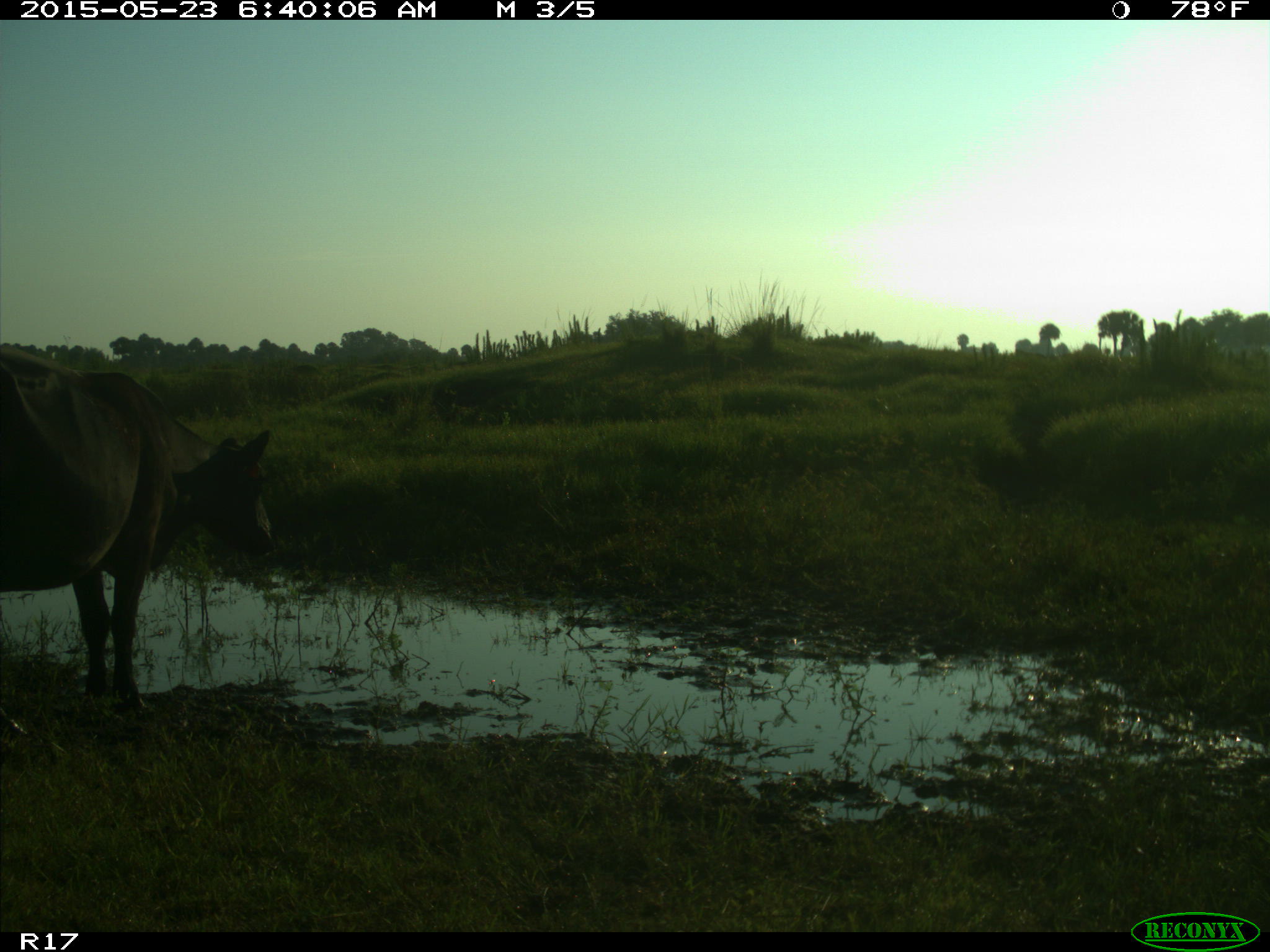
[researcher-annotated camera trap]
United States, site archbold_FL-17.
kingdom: Animalia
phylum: Chordata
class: Mammalia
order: Artiodactyla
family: Bovidae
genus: Bos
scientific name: Bos taurus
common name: domestic cow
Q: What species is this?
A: Bos taurus (domestic cow).